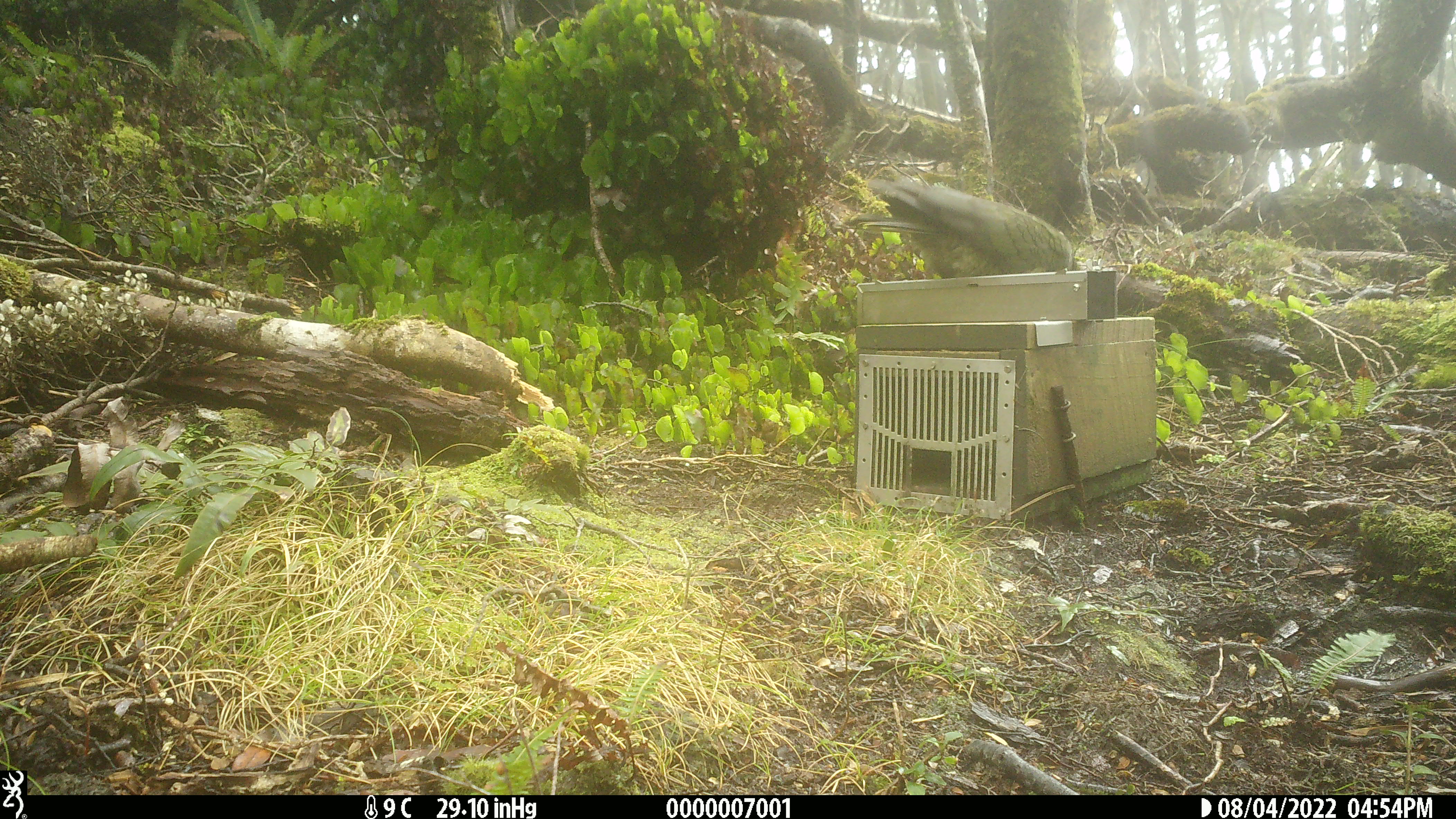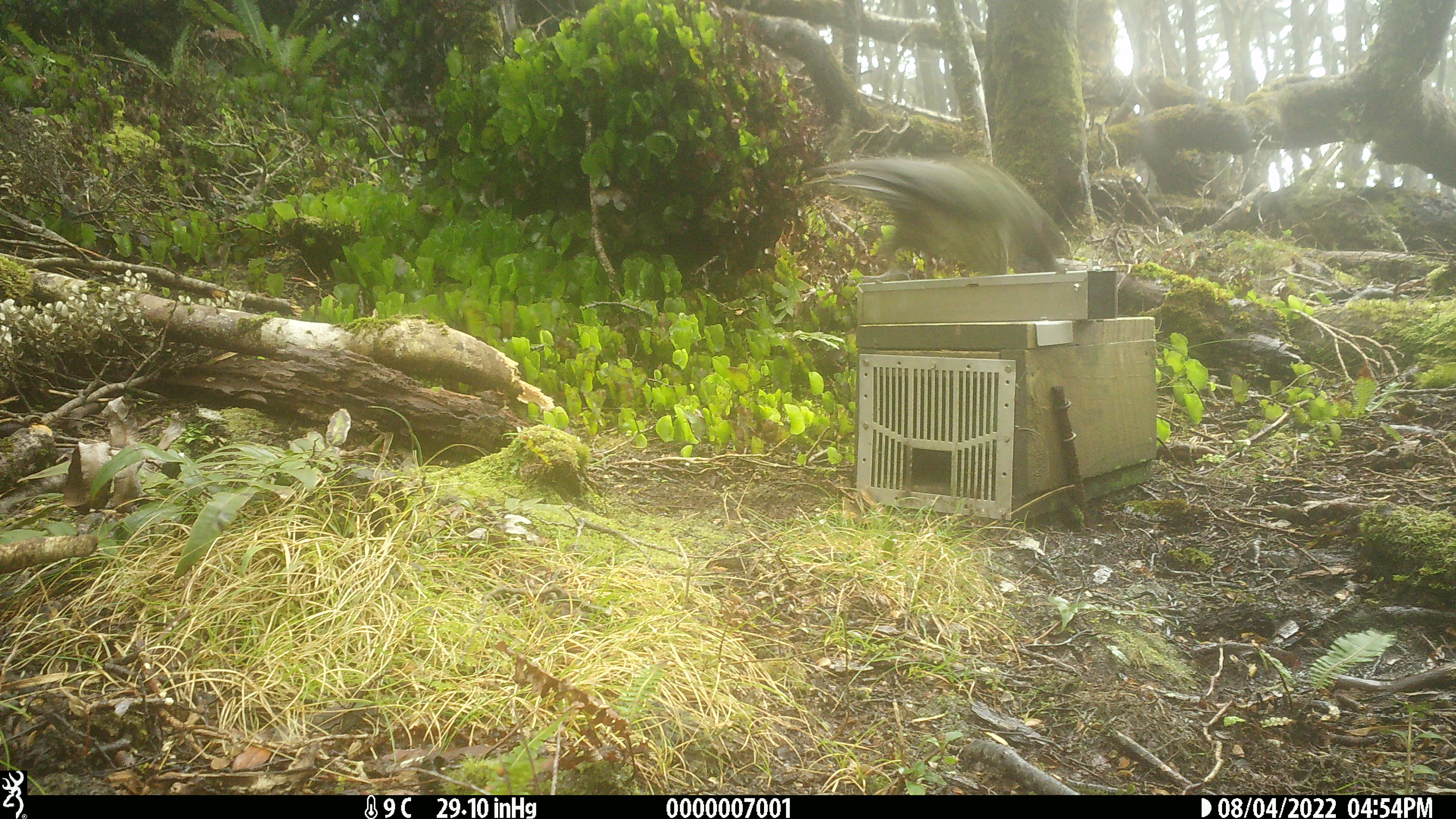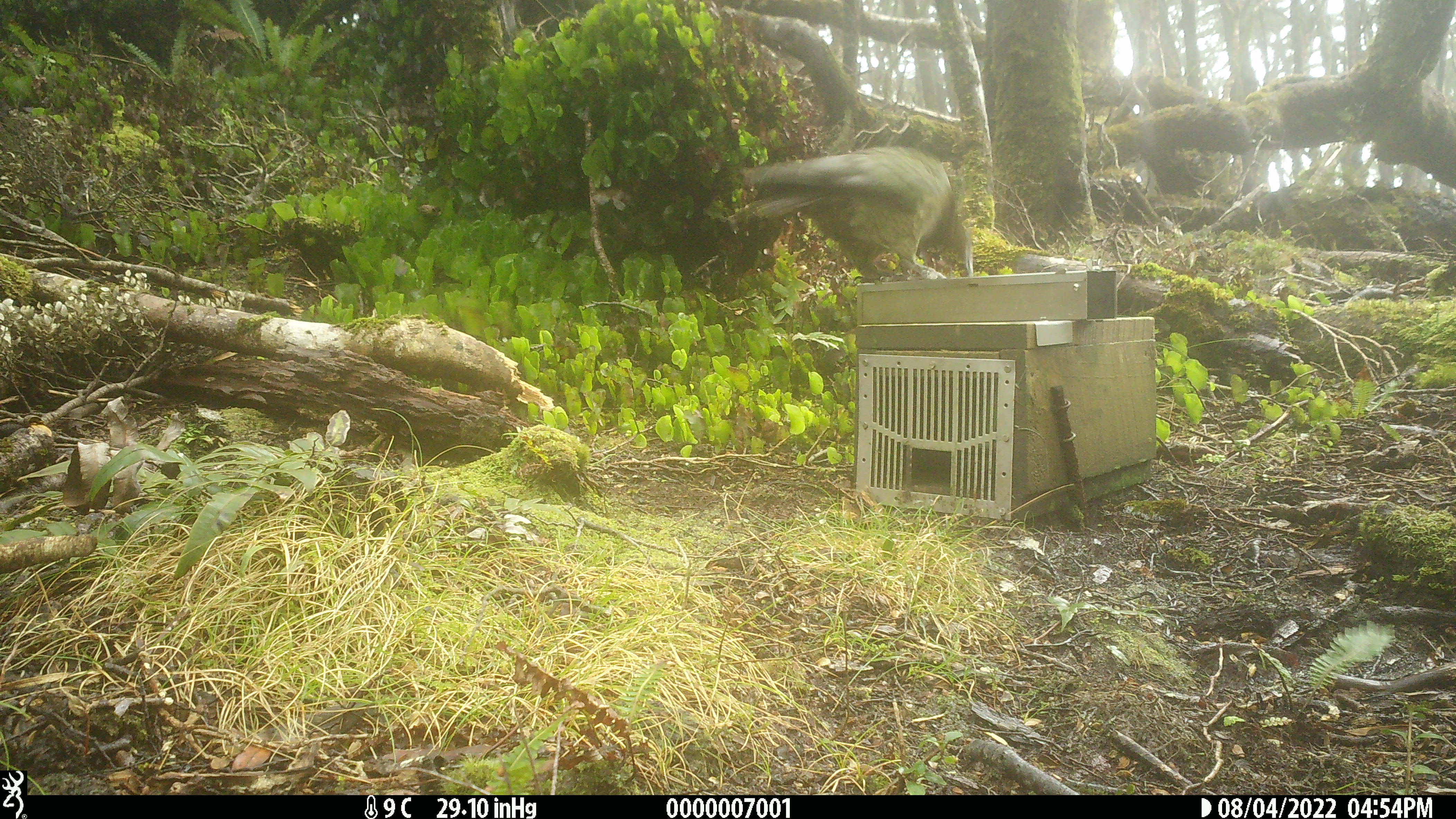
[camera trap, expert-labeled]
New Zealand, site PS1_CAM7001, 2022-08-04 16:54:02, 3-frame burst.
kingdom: Animalia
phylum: Chordata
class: Aves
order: Psittaciformes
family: Strigopidae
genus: Nestor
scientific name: Nestor notabilis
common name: kea